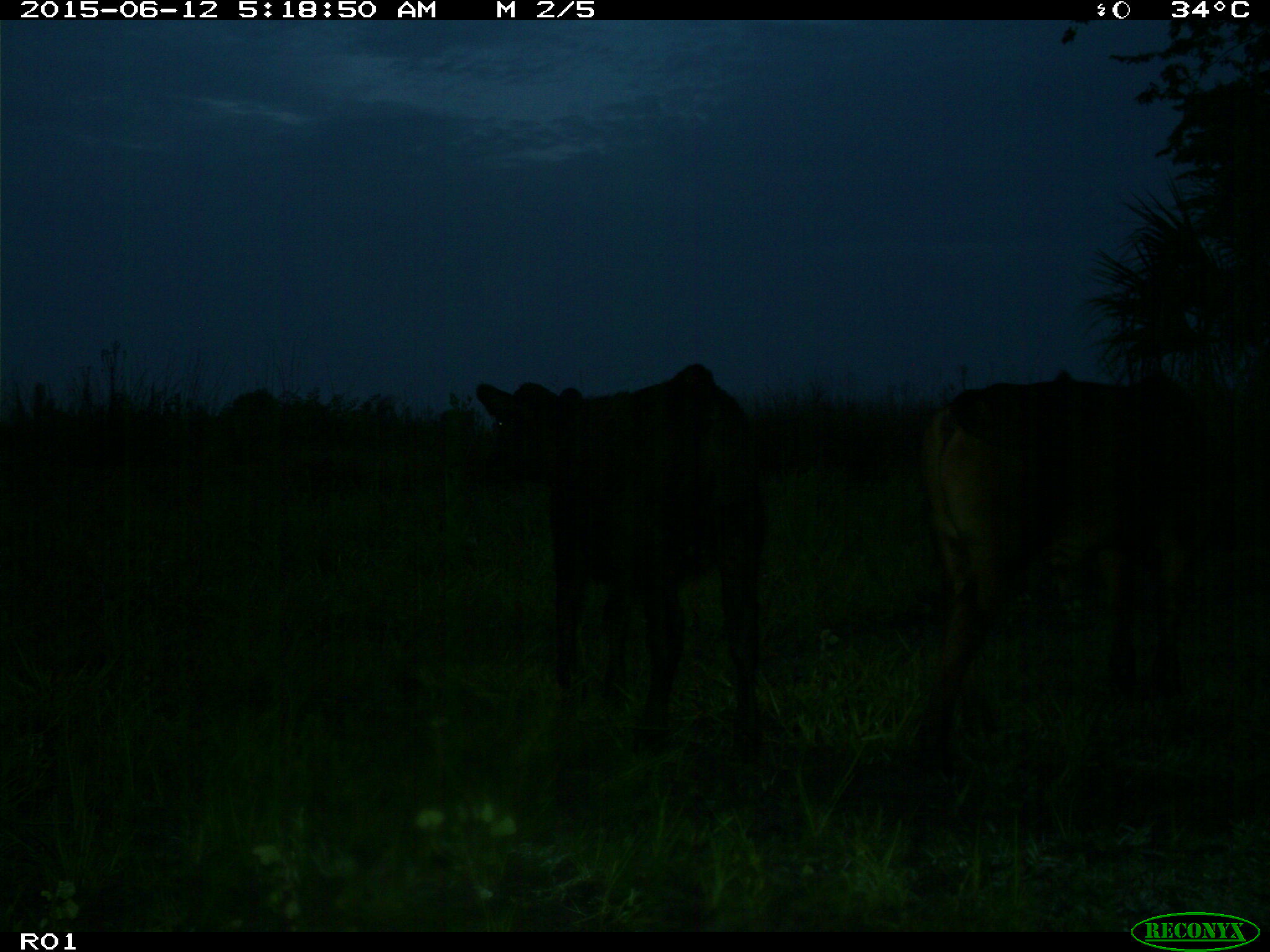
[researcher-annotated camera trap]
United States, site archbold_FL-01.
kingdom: Animalia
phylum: Chordata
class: Mammalia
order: Artiodactyla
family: Bovidae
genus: Bos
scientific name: Bos taurus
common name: domestic cow